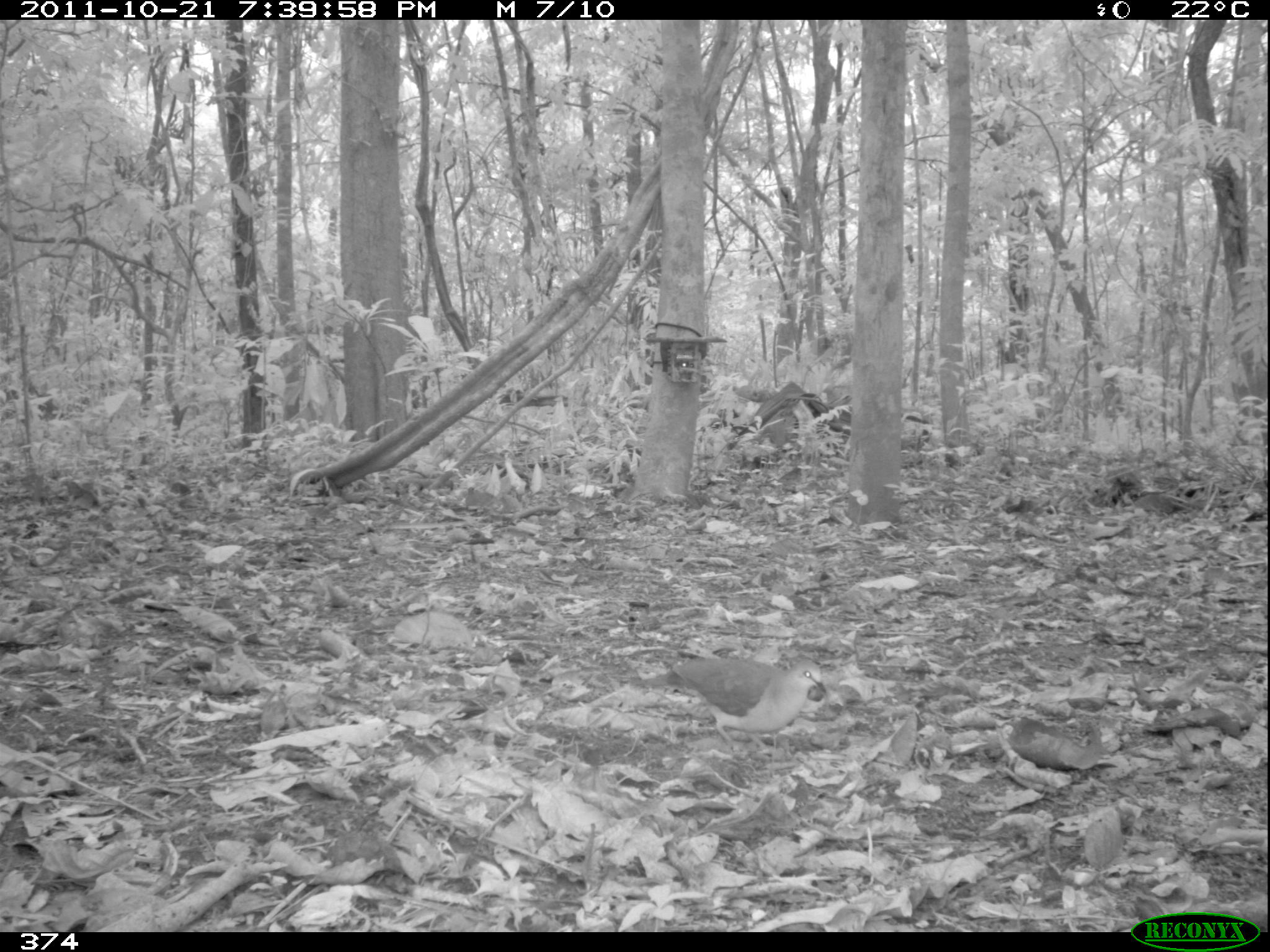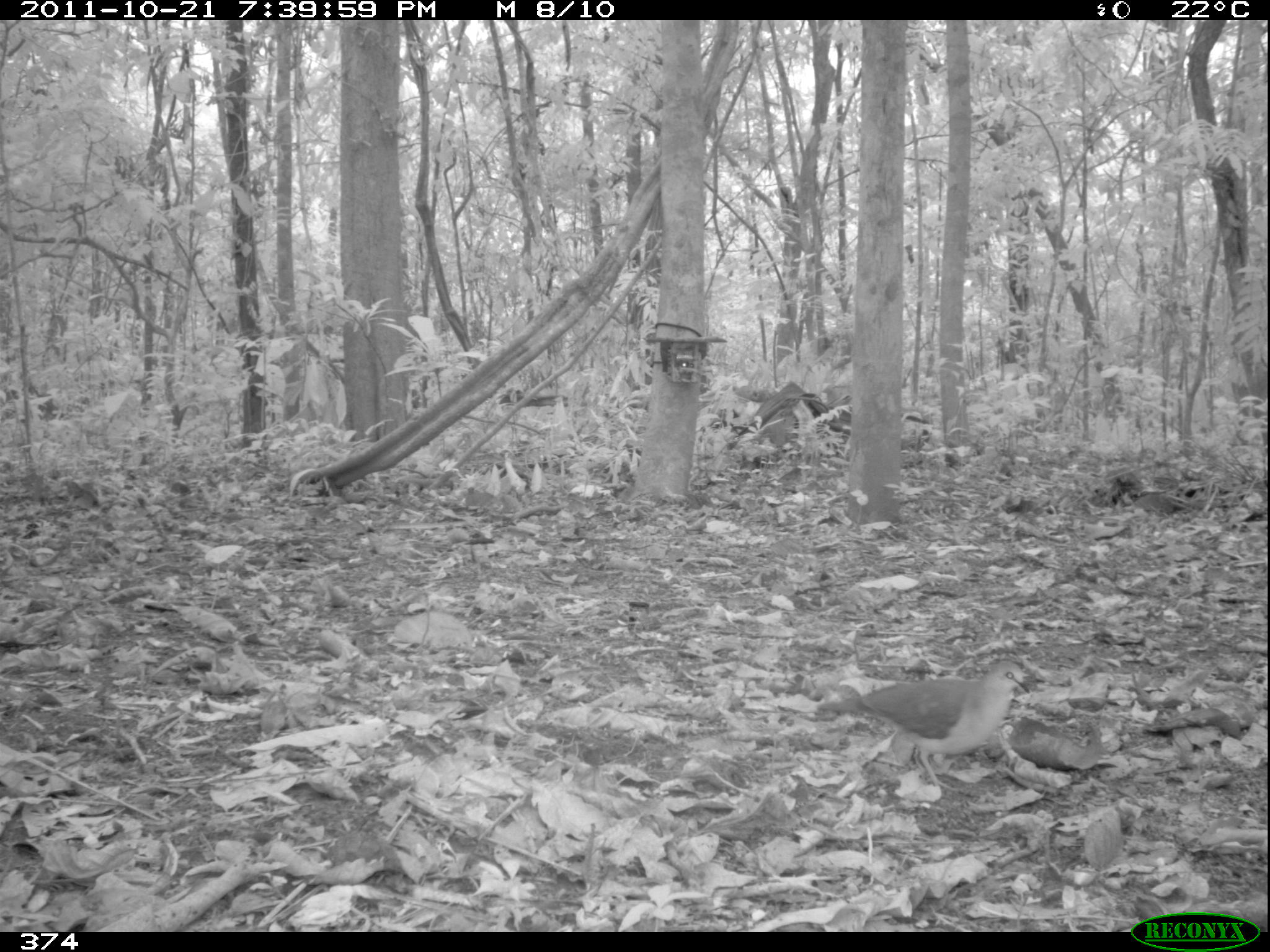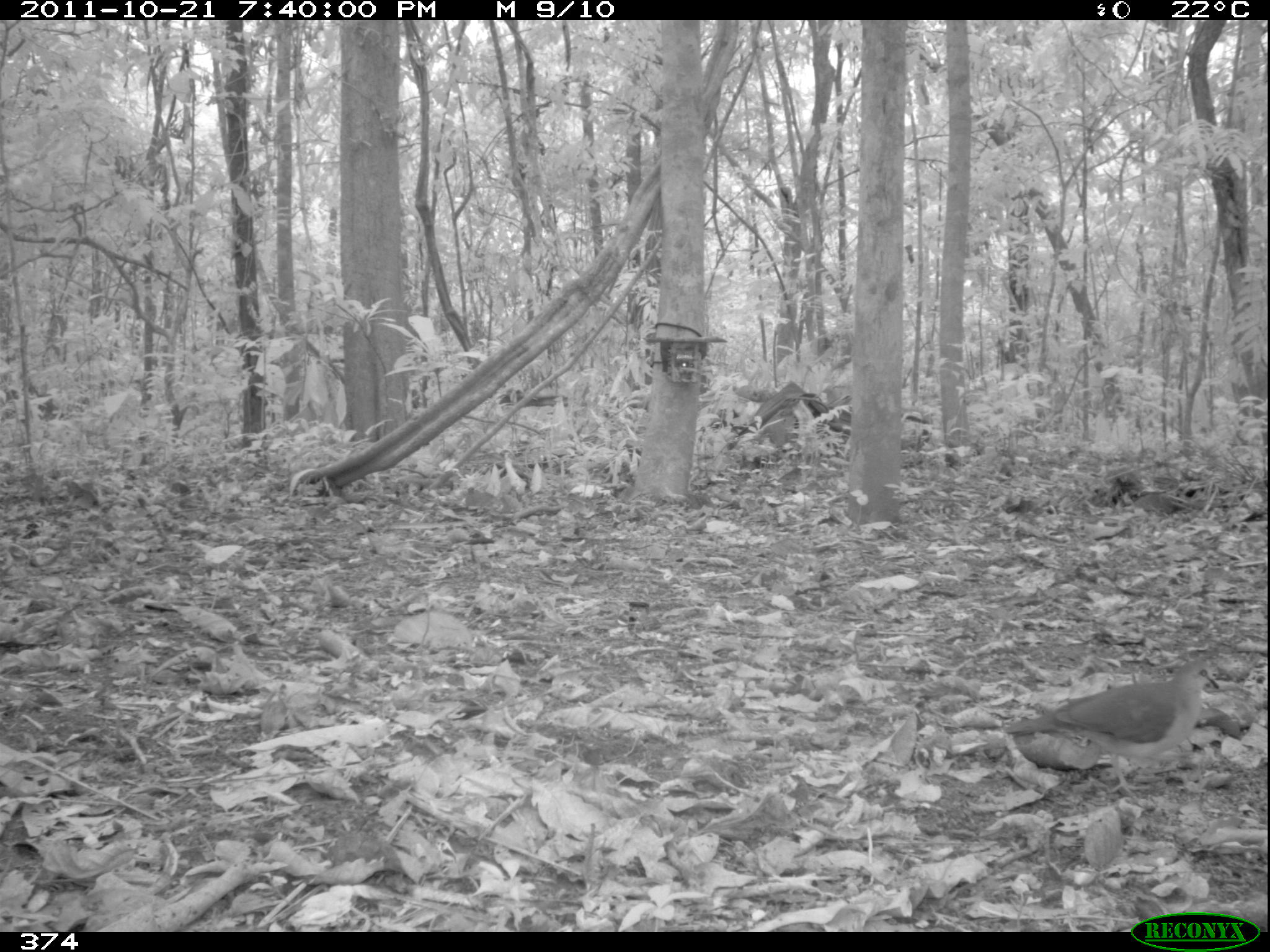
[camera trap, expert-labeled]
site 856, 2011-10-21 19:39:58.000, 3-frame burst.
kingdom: Animalia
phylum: Chordata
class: Aves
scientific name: Aves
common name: bird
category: unknown bird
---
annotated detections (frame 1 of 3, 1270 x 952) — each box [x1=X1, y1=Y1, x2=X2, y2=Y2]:
unknown bird: [x1=629, y1=656, x2=826, y2=751]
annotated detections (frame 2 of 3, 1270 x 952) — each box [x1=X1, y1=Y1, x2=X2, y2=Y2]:
unknown bird: [x1=816, y1=659, x2=1029, y2=791]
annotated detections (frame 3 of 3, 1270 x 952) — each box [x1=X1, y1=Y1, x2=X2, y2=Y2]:
unknown bird: [x1=1002, y1=656, x2=1219, y2=798]